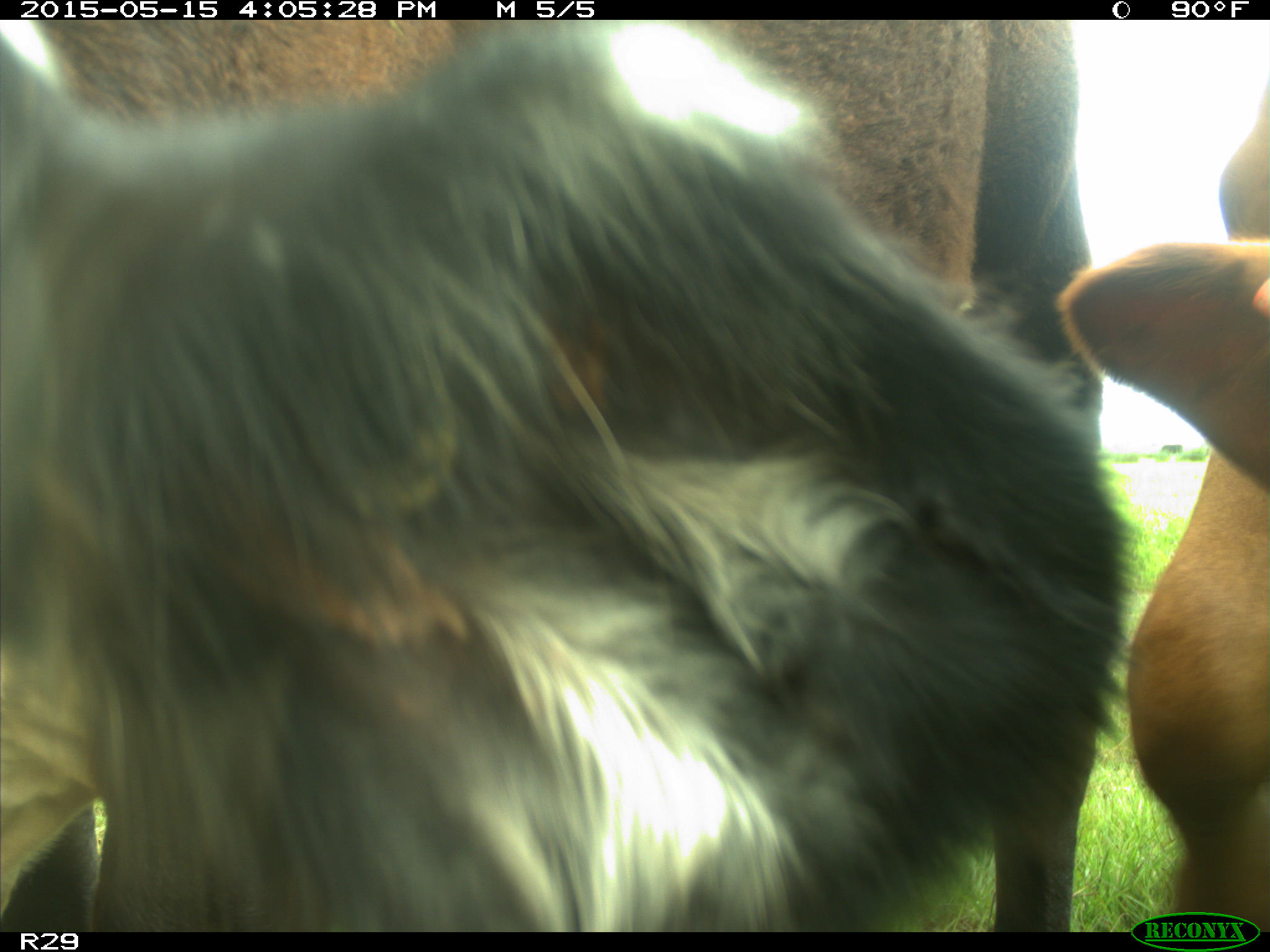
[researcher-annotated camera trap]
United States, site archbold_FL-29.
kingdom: Animalia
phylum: Chordata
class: Mammalia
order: Artiodactyla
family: Bovidae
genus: Bos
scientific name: Bos taurus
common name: domestic cow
Bos taurus (domestic cow).